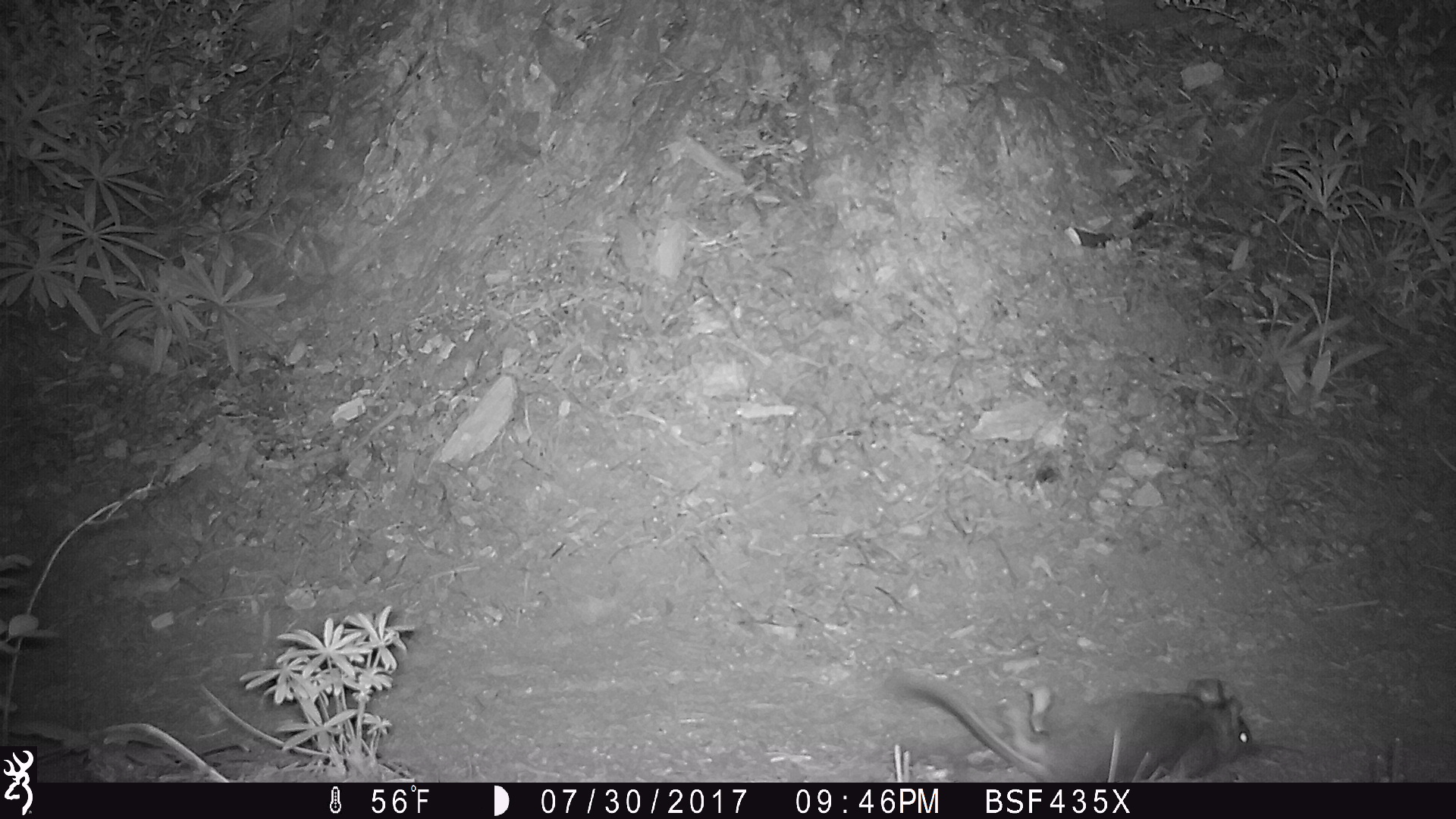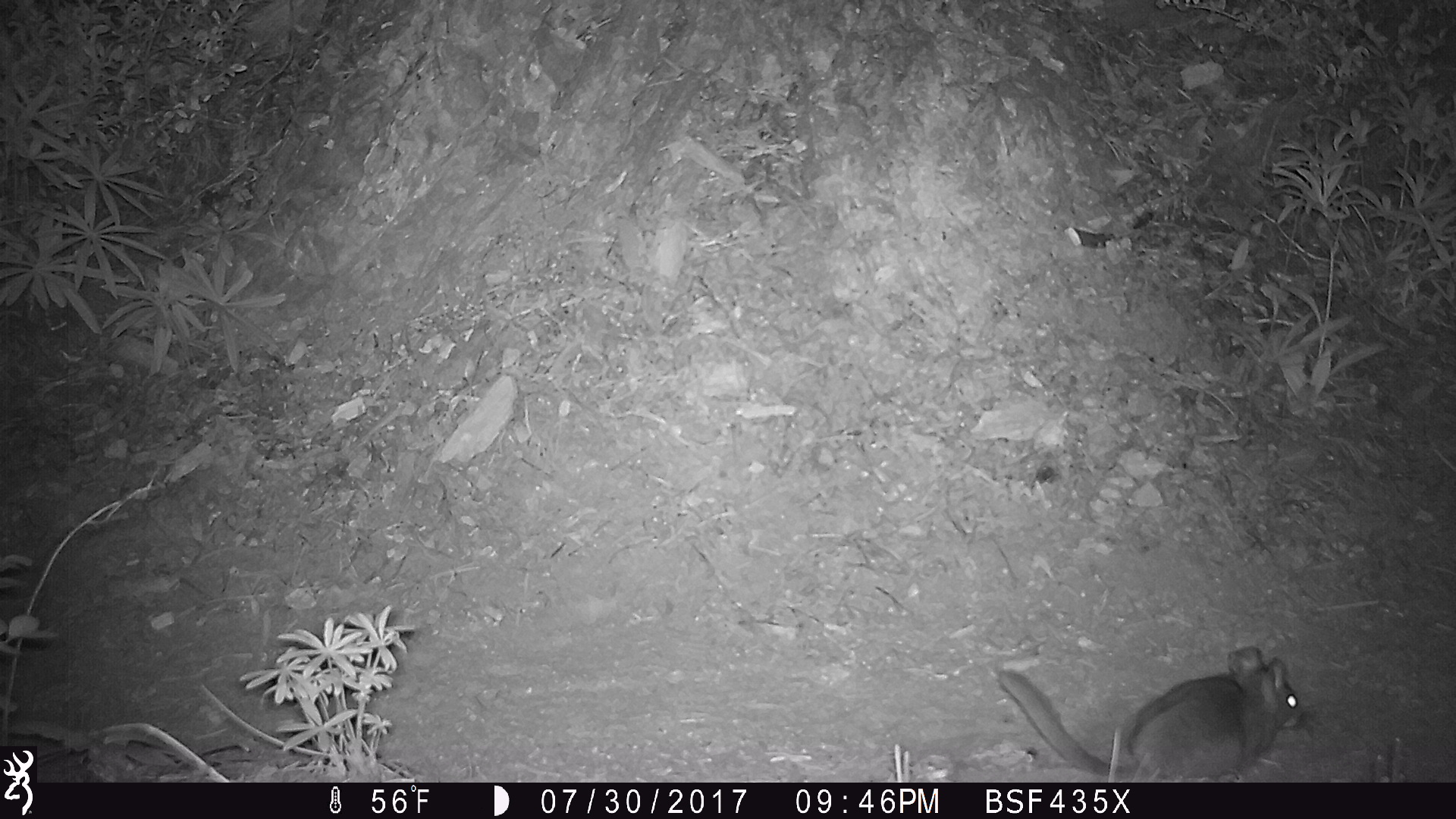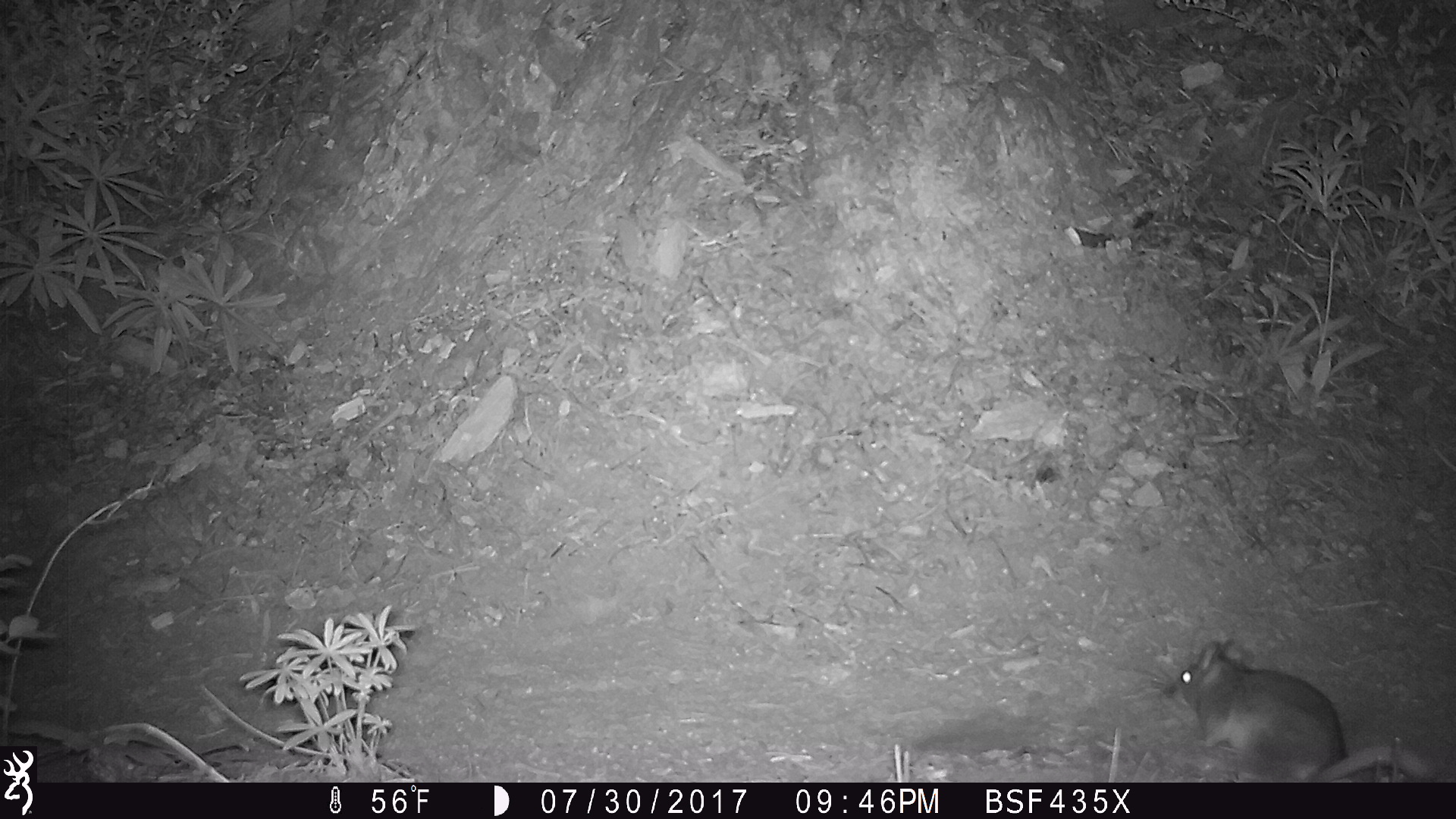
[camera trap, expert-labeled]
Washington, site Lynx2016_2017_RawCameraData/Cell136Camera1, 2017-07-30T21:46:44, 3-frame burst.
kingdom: Animalia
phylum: Chordata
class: Mammalia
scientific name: Mammalia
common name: small mammal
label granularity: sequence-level